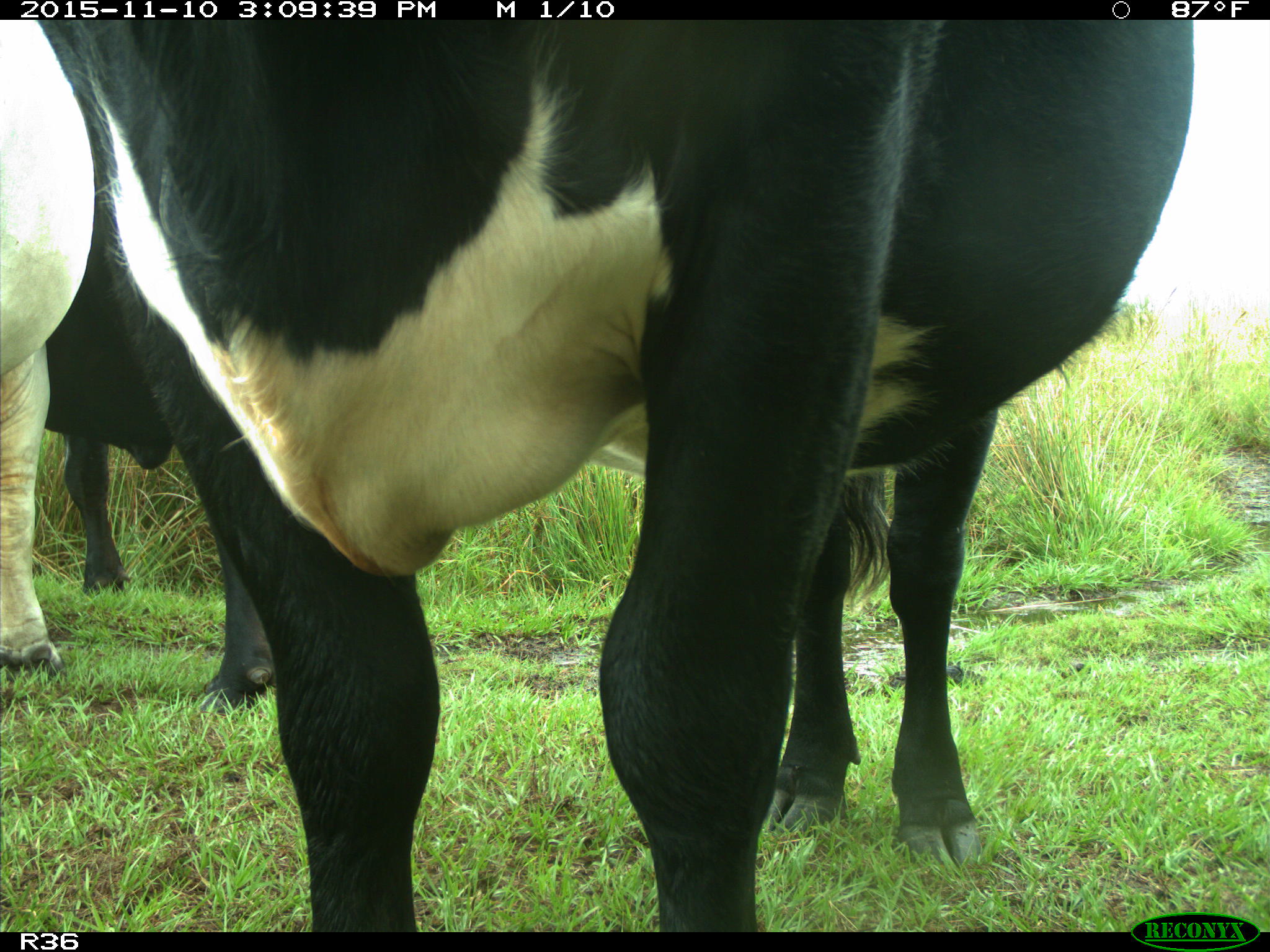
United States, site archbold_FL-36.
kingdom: Animalia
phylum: Chordata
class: Mammalia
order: Artiodactyla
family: Bovidae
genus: Bos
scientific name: Bos taurus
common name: domestic cow